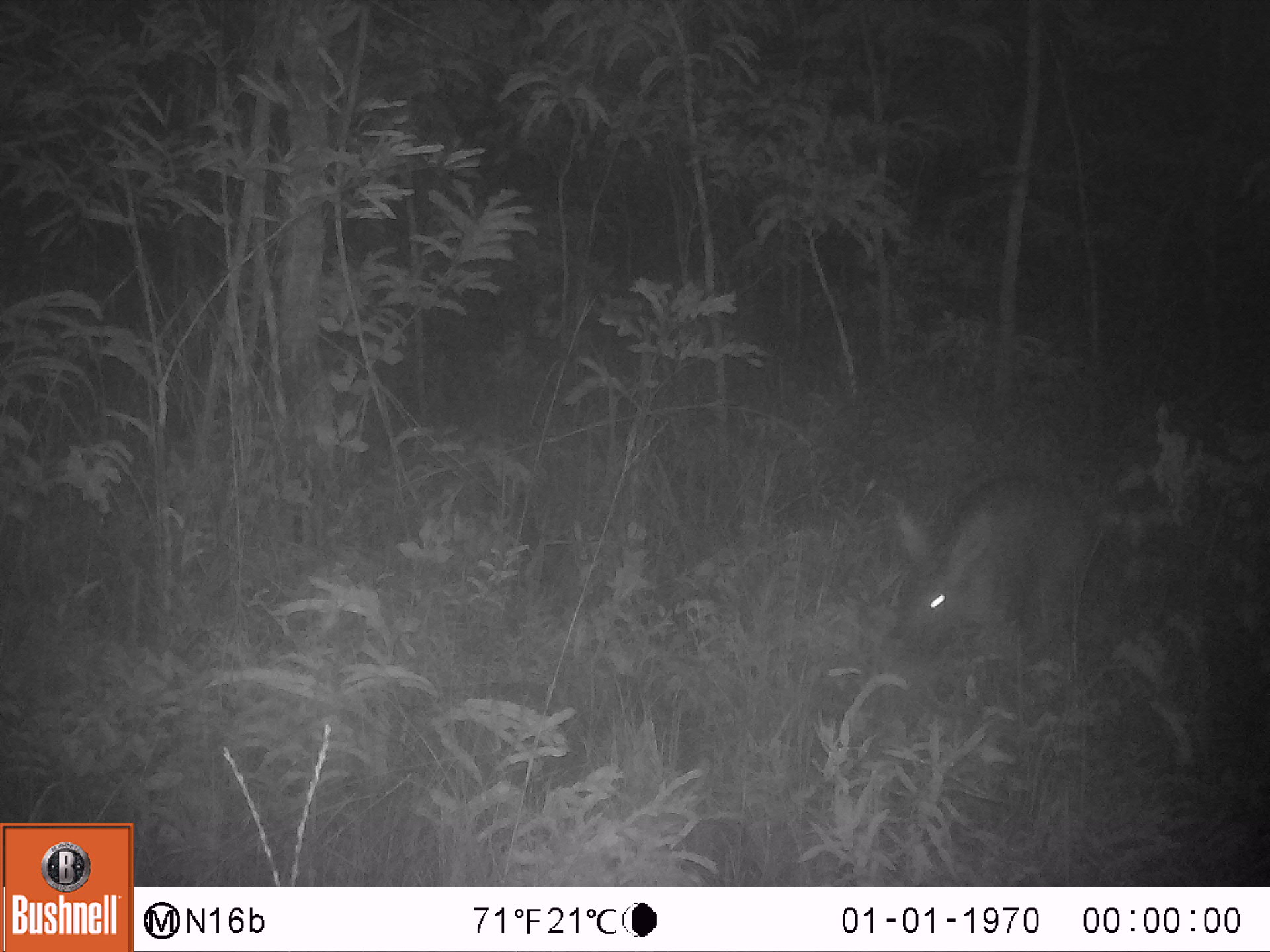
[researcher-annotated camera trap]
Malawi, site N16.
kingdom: Animalia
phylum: Chordata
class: Mammalia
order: Tubulidentata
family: Orycteropodidae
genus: Orycteropus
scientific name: Orycteropus afer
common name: aardvark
Aardvark (Orycteropus afer), count 1.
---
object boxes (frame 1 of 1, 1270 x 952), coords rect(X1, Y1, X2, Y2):
aardvark: rect(880, 476, 1101, 675)